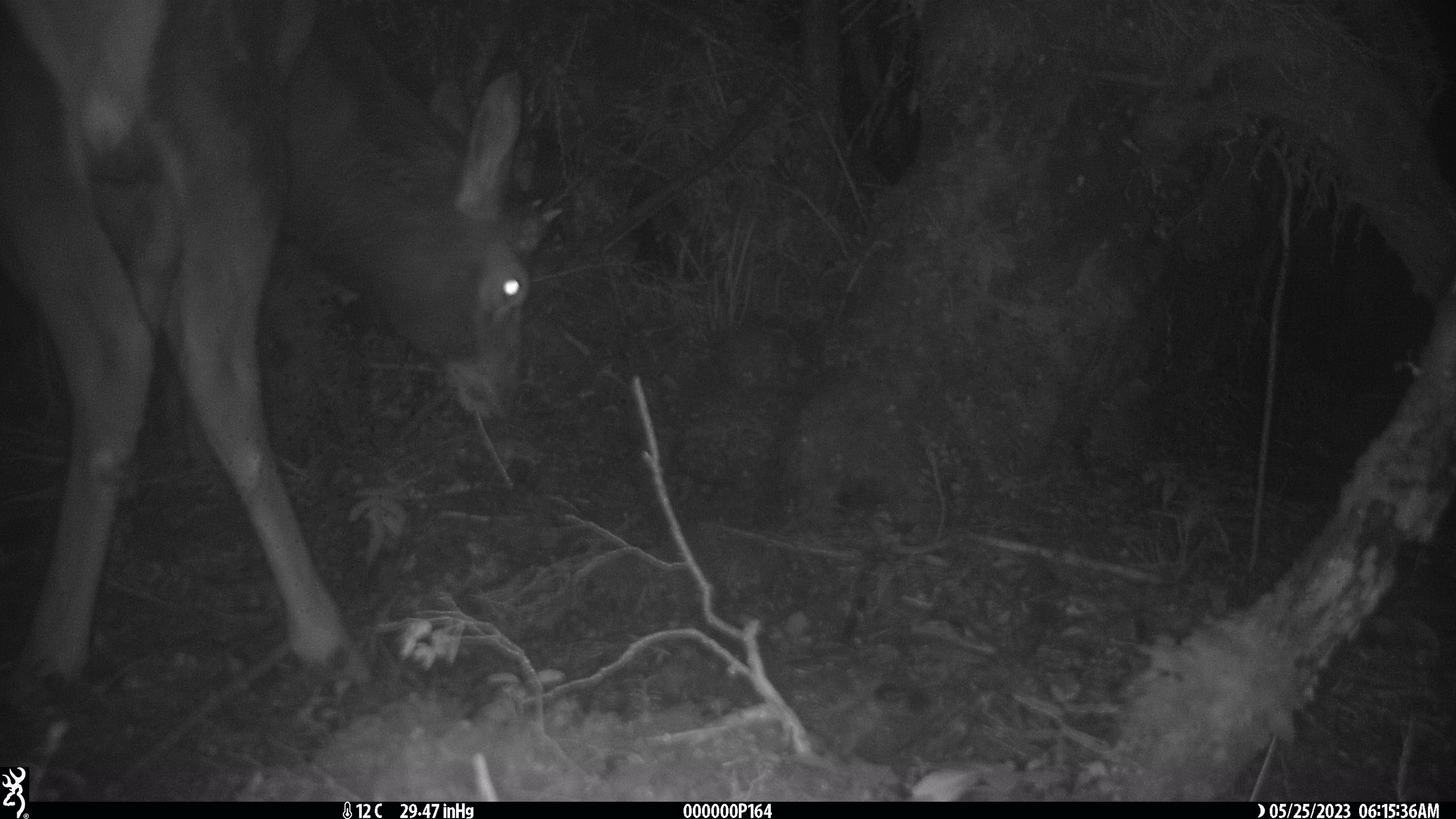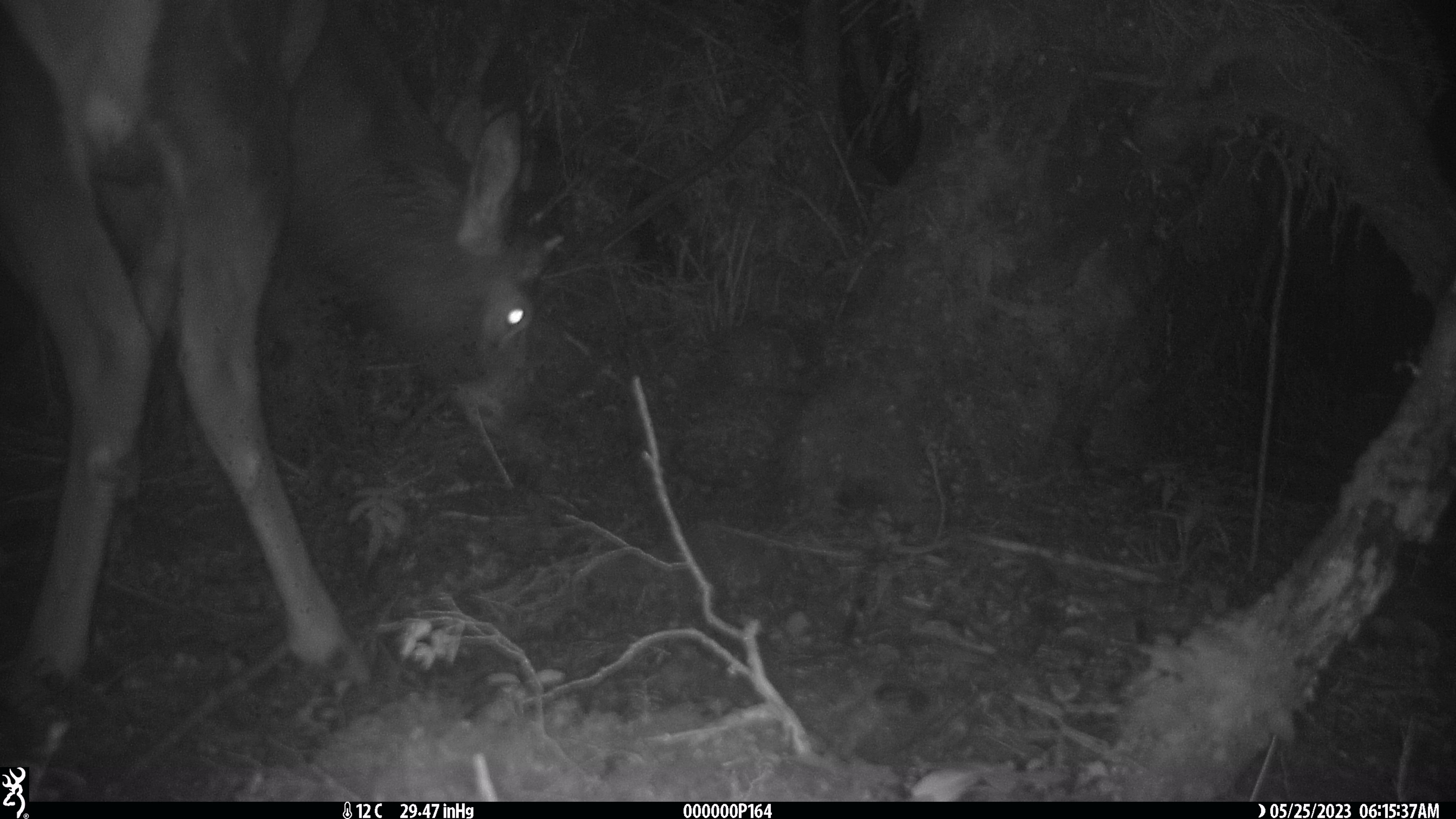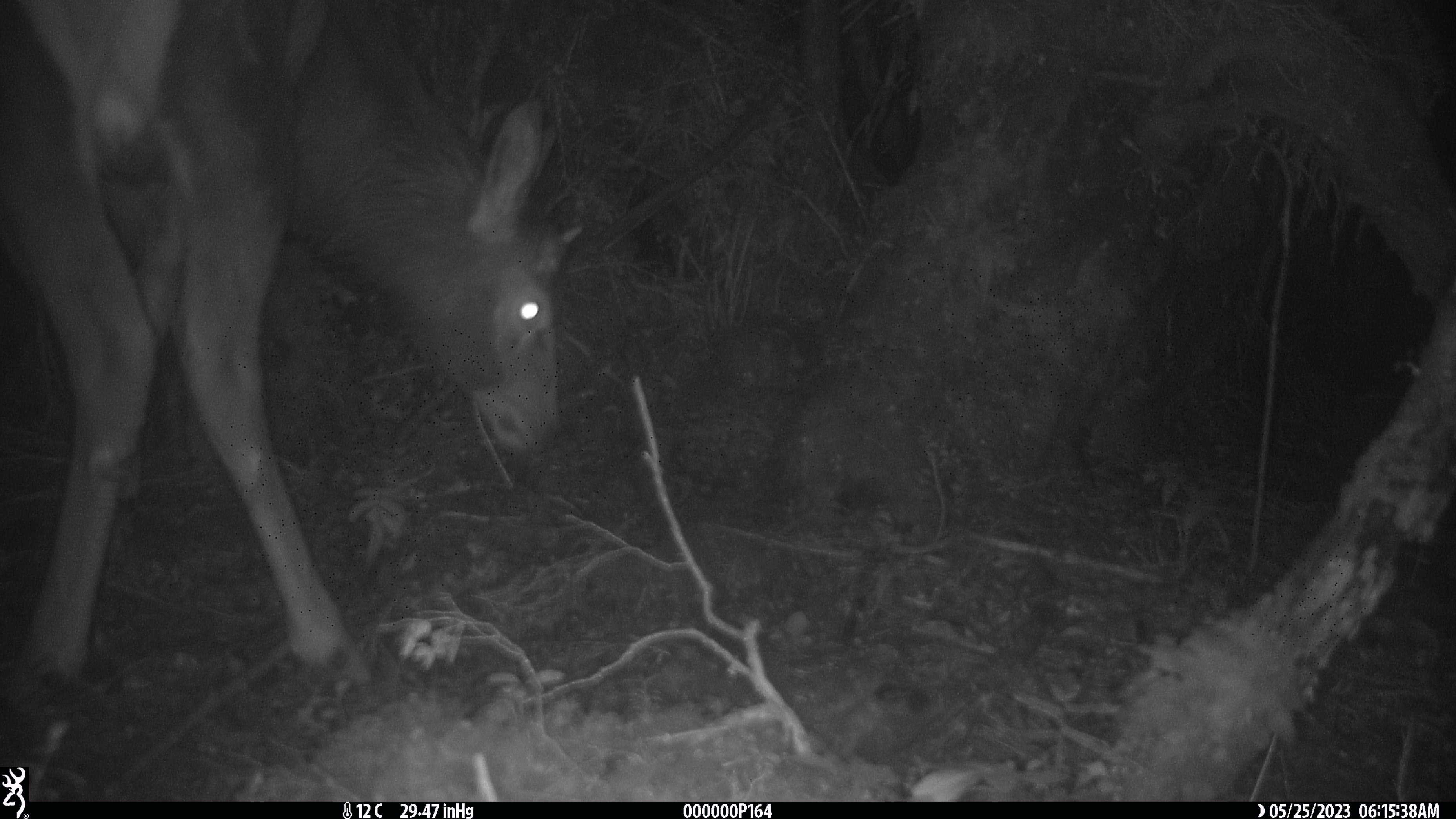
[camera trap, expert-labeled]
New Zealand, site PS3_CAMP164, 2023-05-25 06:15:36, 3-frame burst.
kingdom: Animalia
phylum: Chordata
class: Mammalia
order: Artiodactyla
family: Cervidae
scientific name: Cervidae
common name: deer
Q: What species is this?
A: Deer (Cervidae).